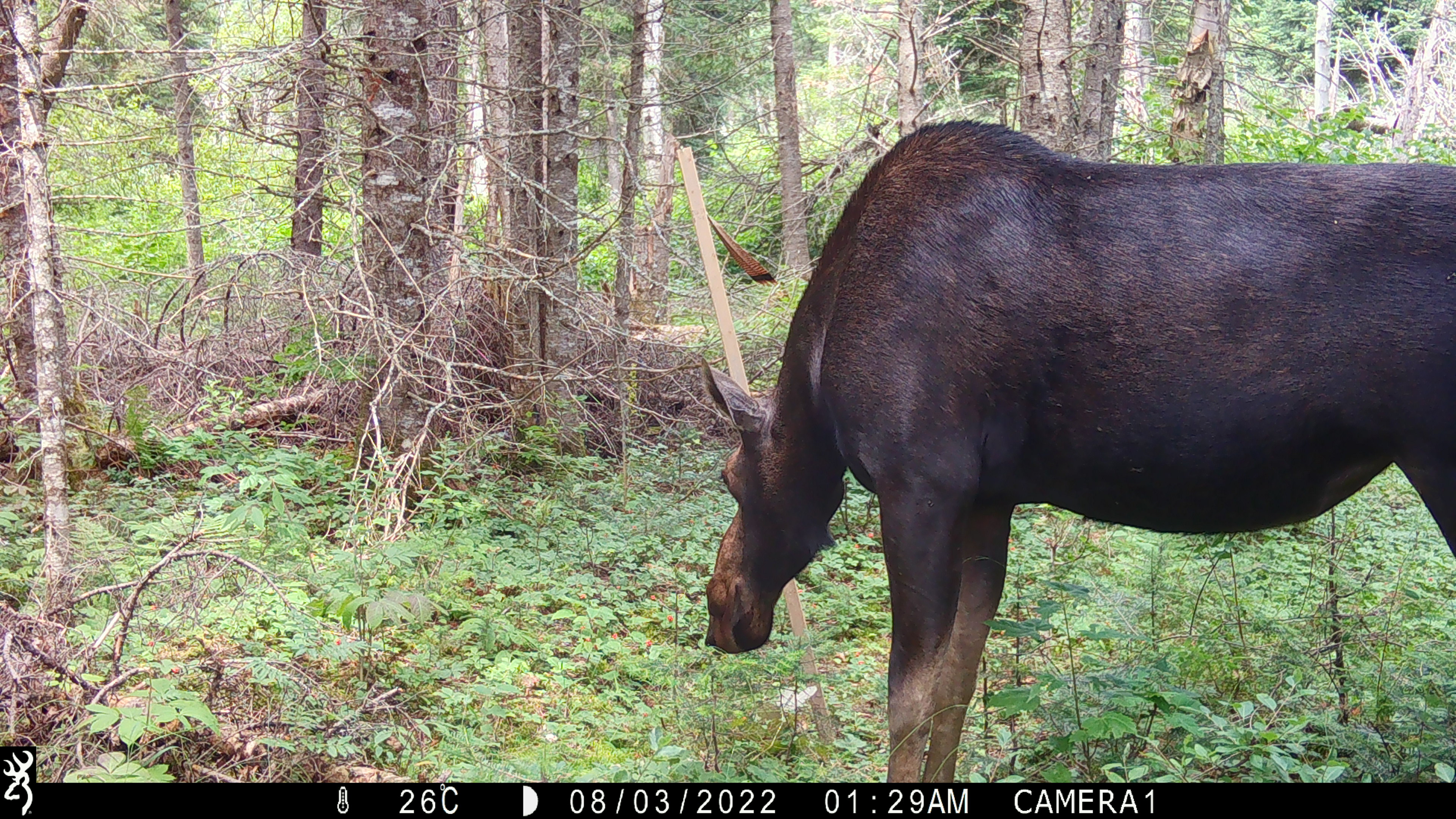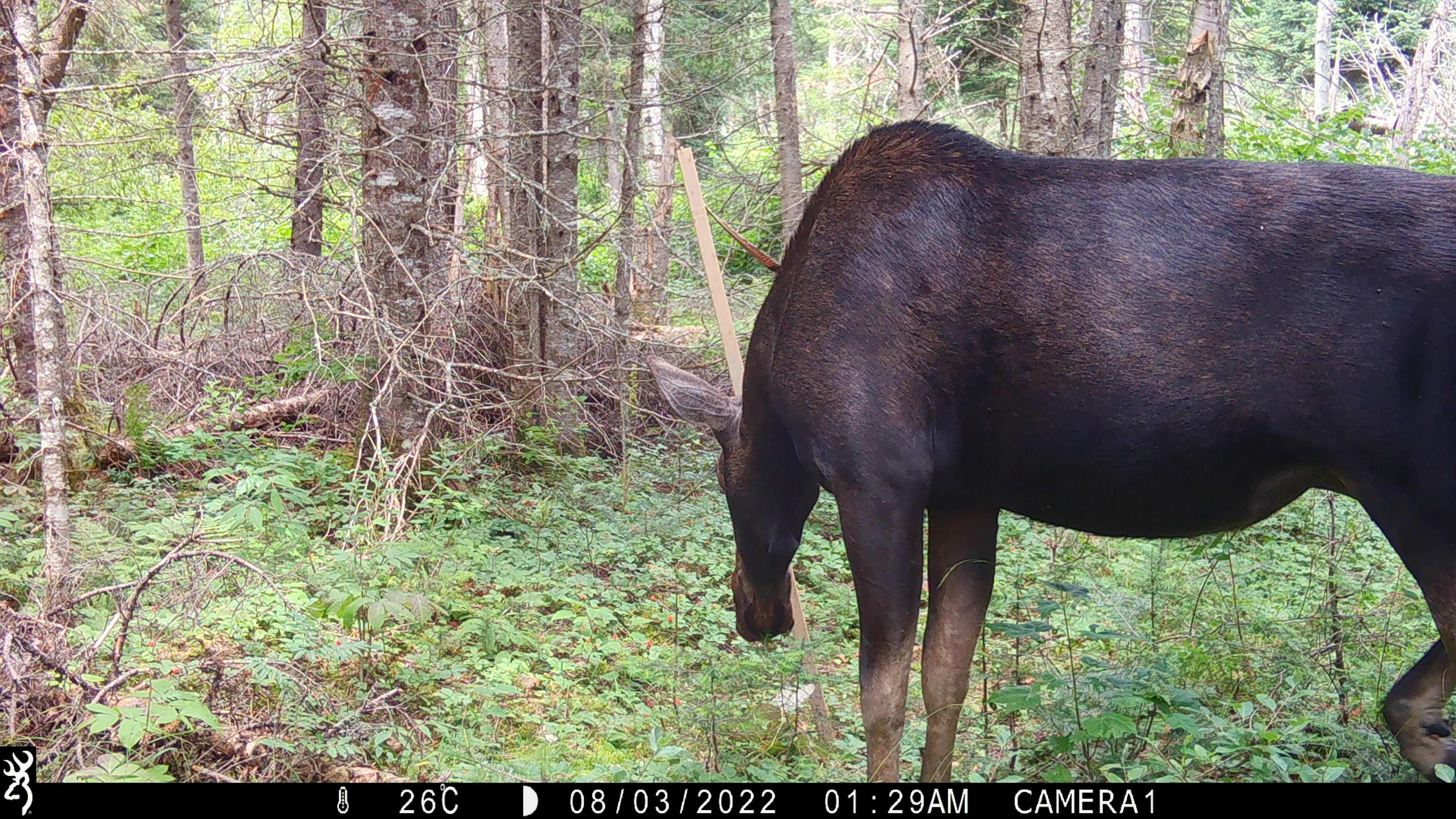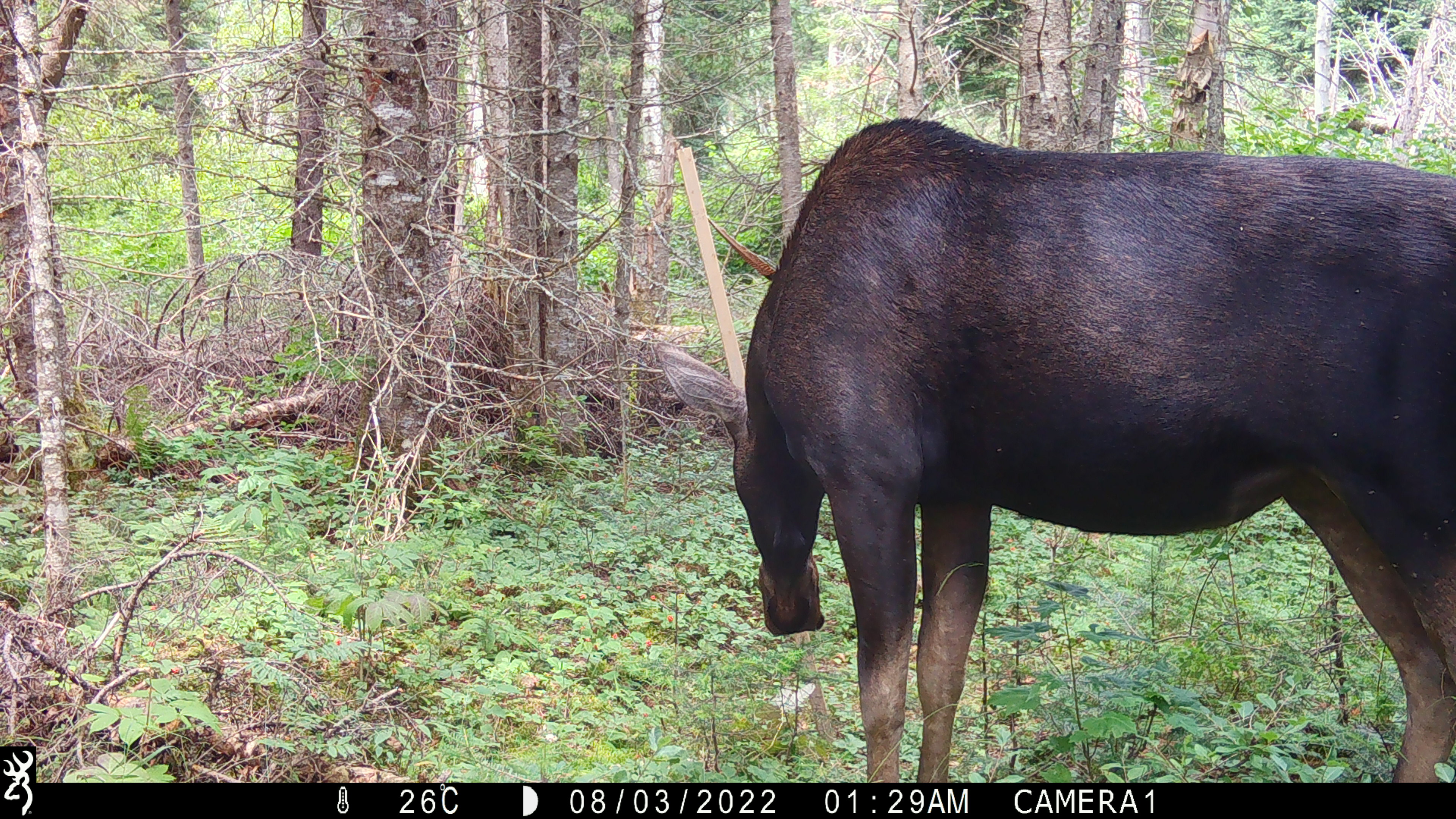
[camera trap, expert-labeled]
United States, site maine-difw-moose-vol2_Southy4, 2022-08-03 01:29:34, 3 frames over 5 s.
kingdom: Animalia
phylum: Chordata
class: Mammalia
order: Artiodactyla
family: Cervidae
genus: Alces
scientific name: Alces alces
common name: moose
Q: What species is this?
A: Moose (Alces alces).